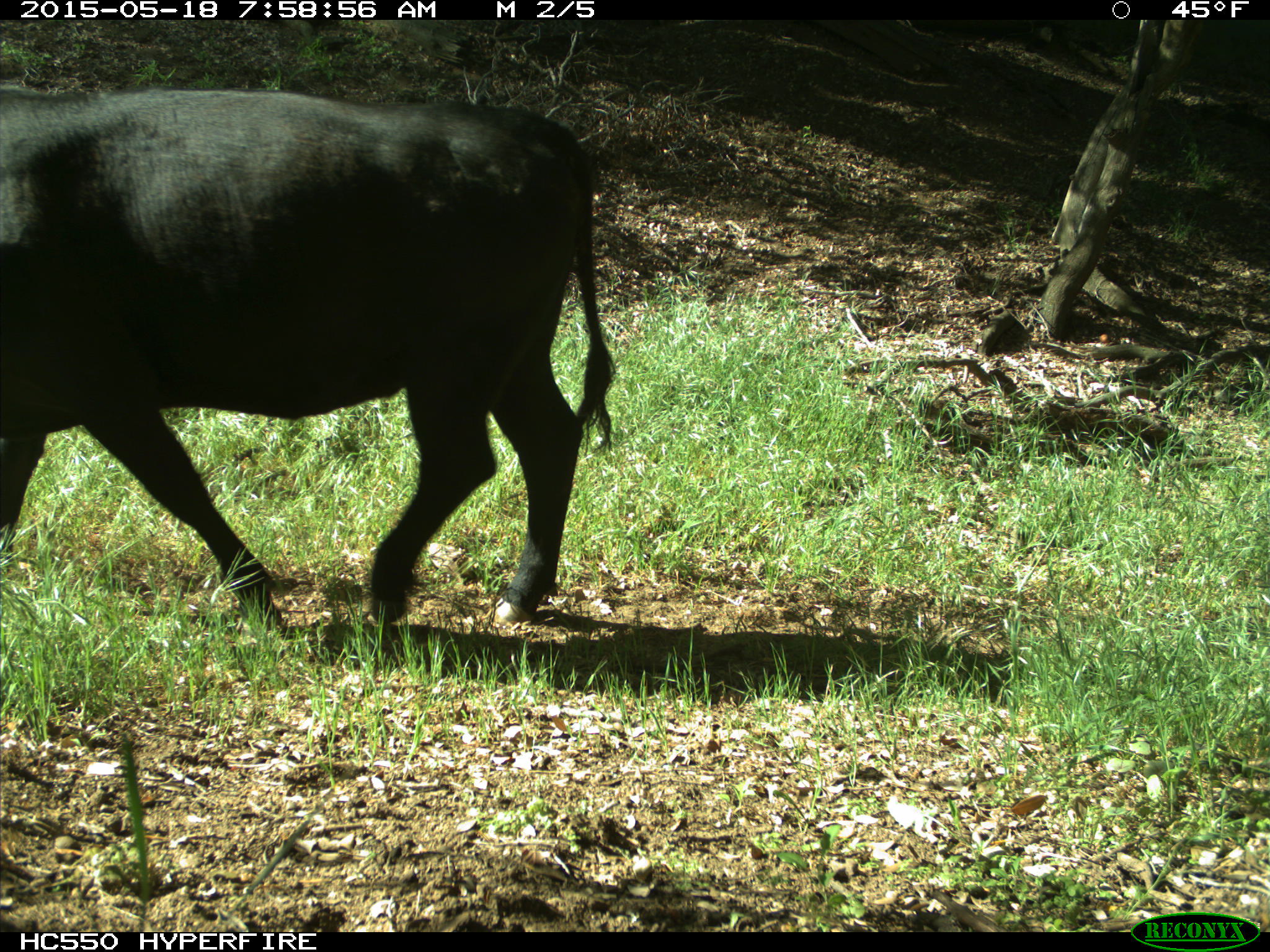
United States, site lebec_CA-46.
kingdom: Animalia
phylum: Chordata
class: Mammalia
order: Artiodactyla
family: Bovidae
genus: Bos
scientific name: Bos taurus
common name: domestic cow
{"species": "Bos taurus (domestic cow)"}